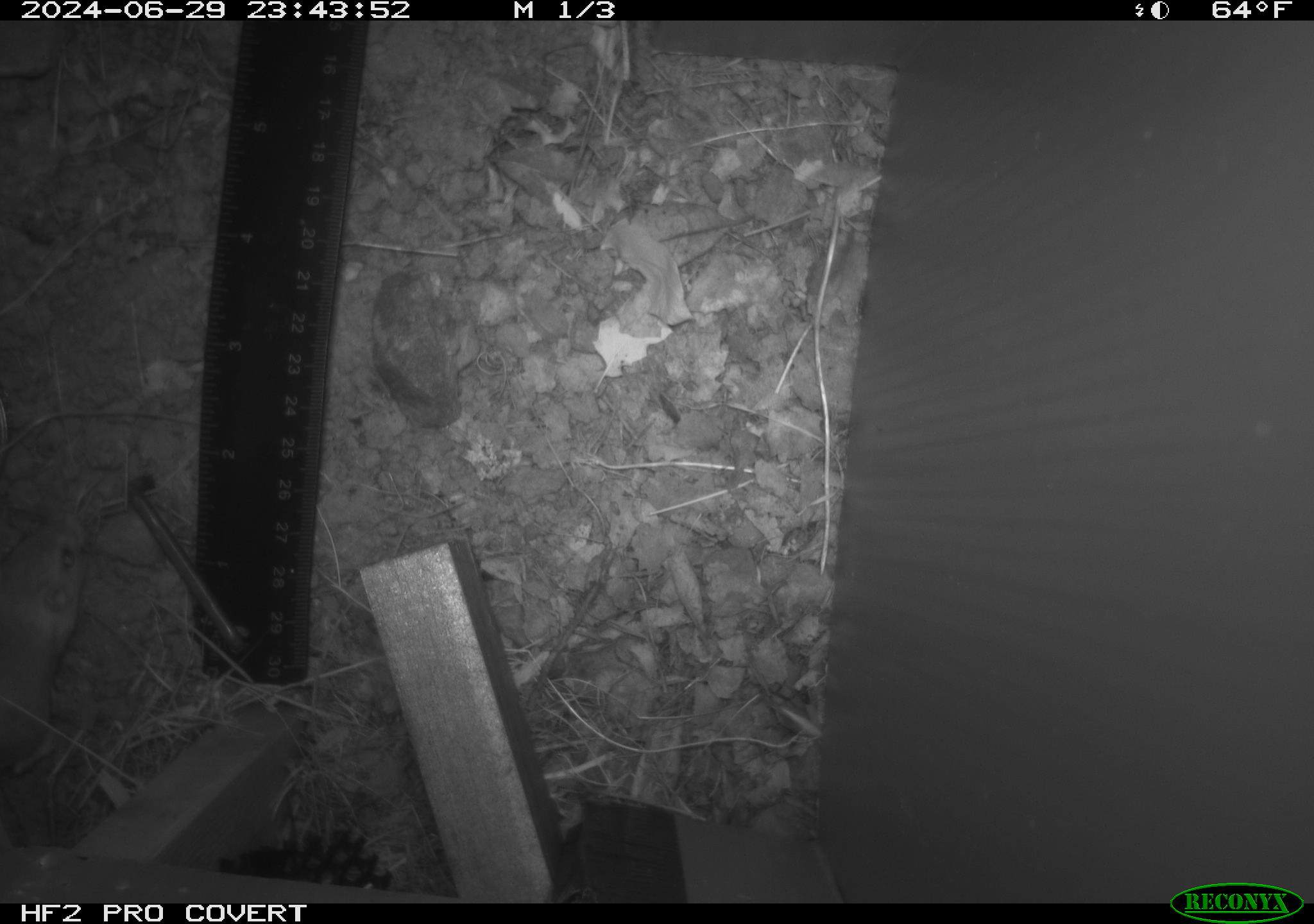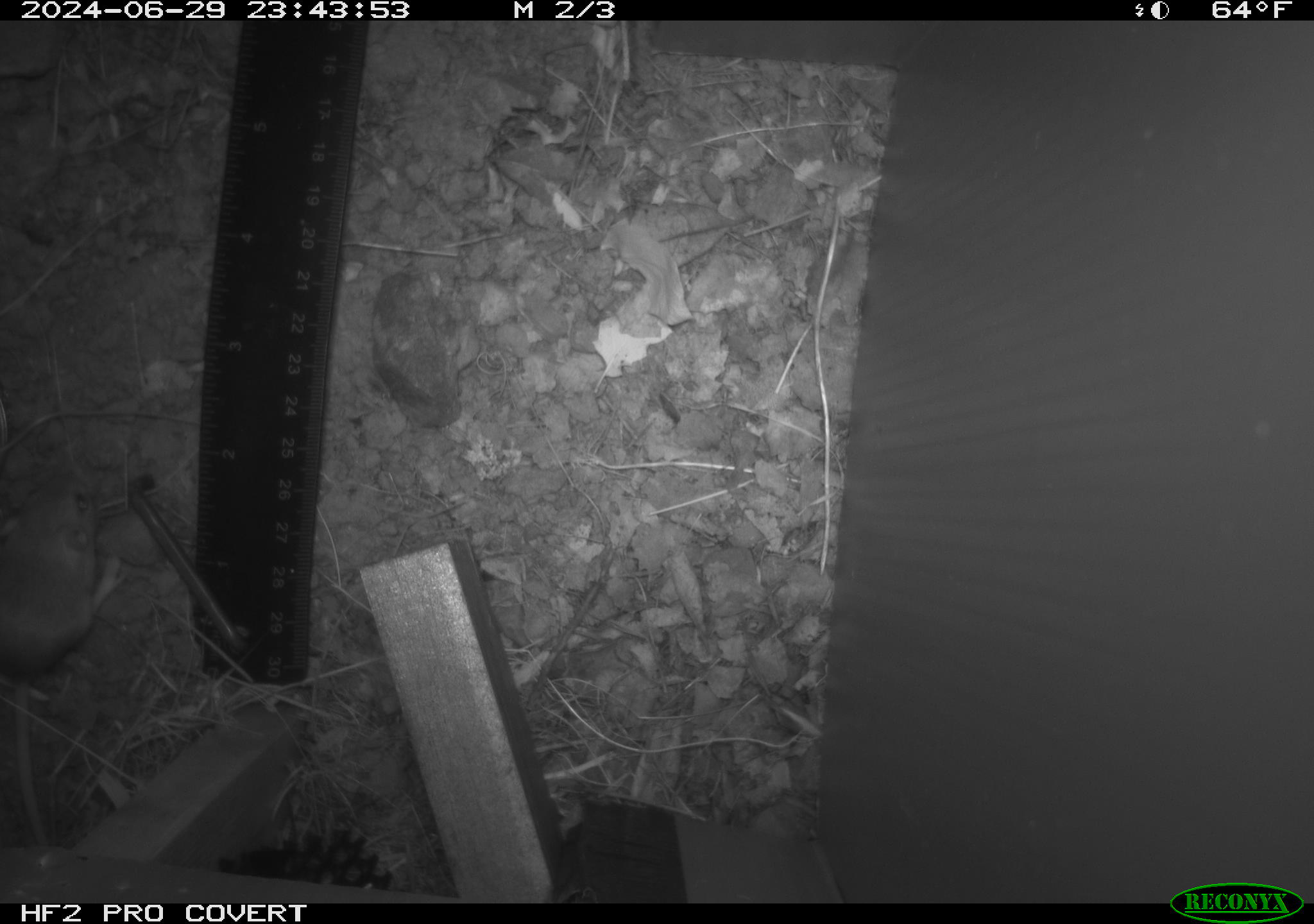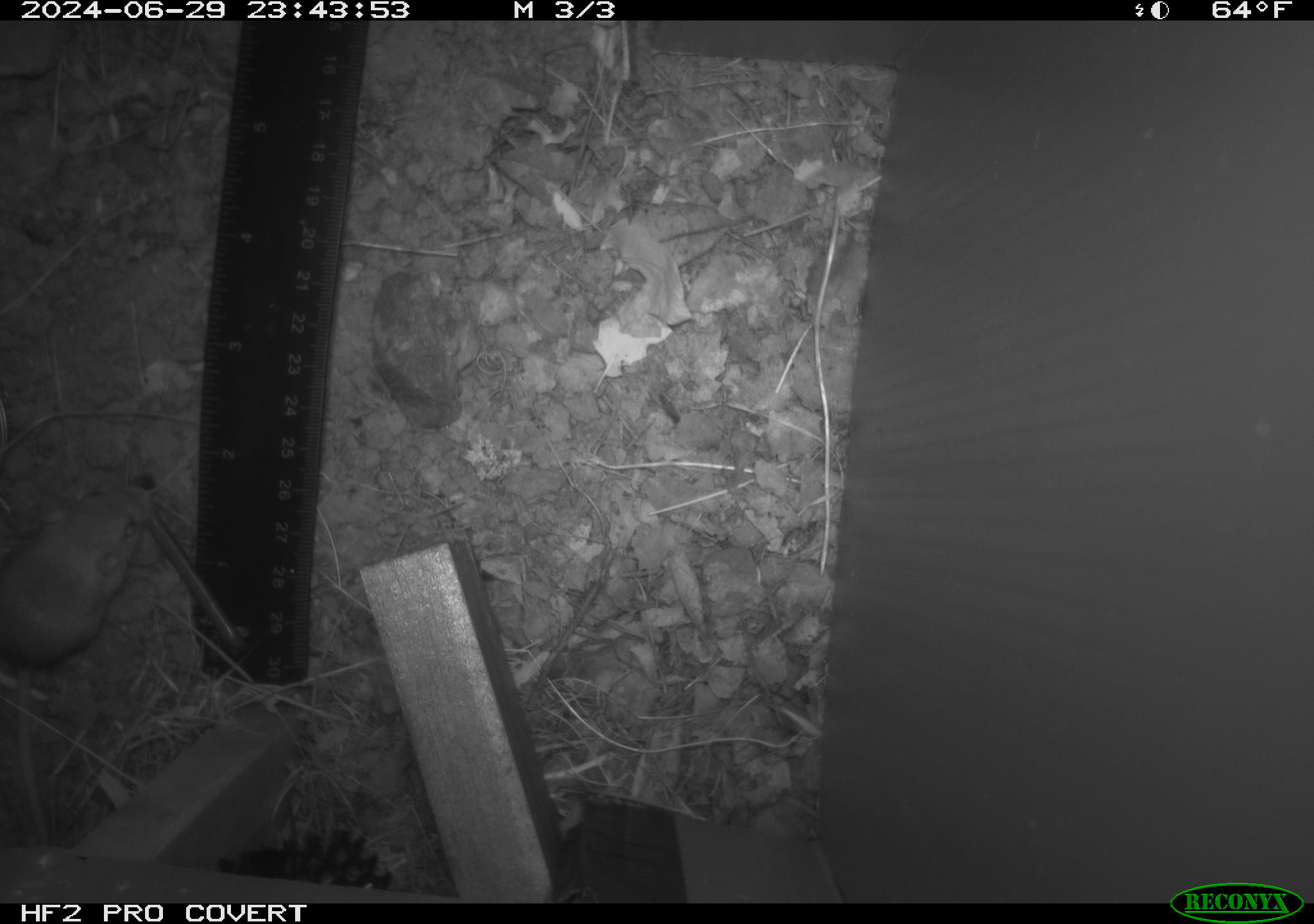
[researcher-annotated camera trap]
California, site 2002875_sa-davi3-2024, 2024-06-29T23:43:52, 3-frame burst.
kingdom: Animalia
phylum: Chordata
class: Mammalia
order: Rodentia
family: Heteromyidae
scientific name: Perognathinae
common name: pocket mice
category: perognathinae subfamily